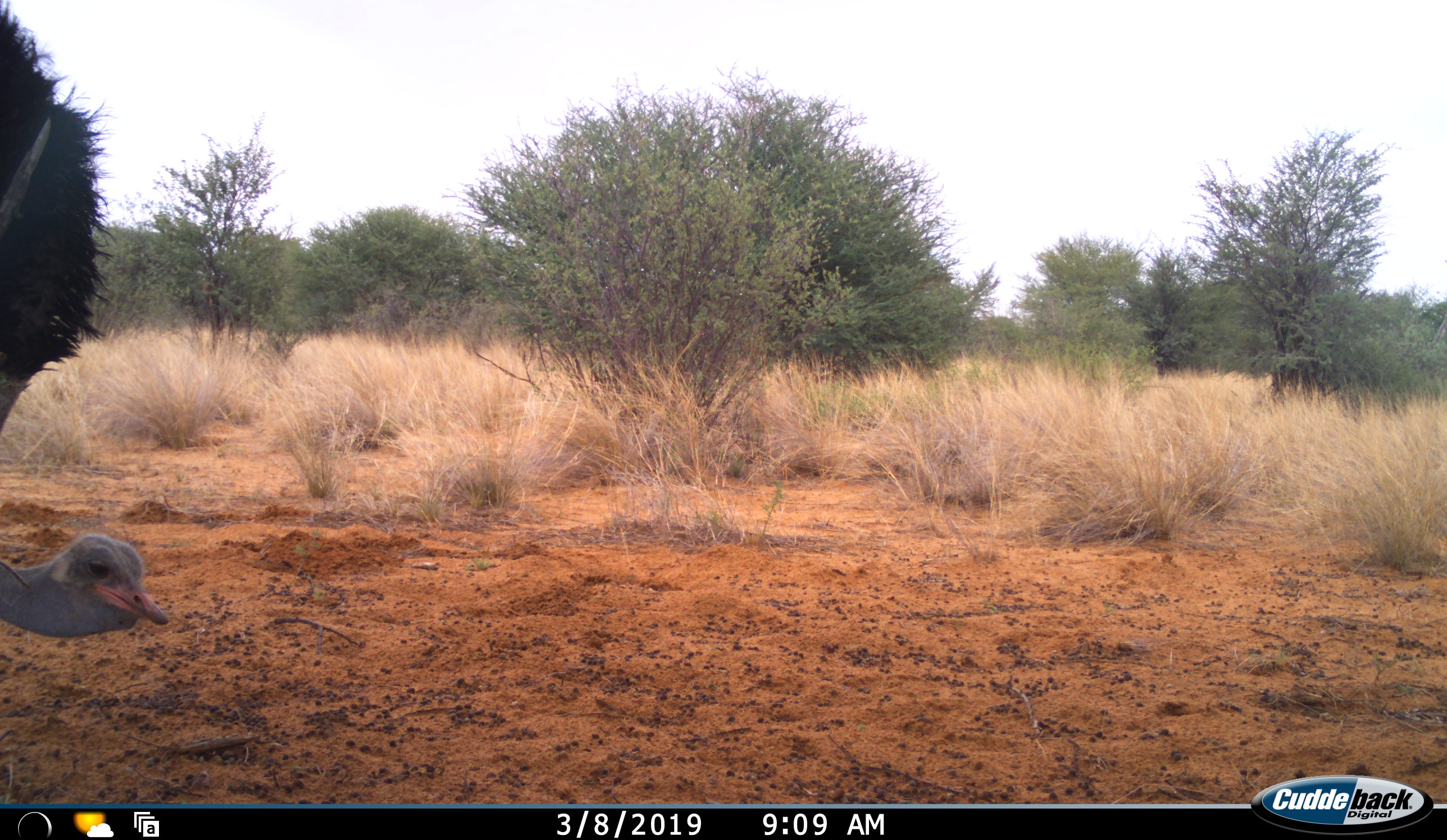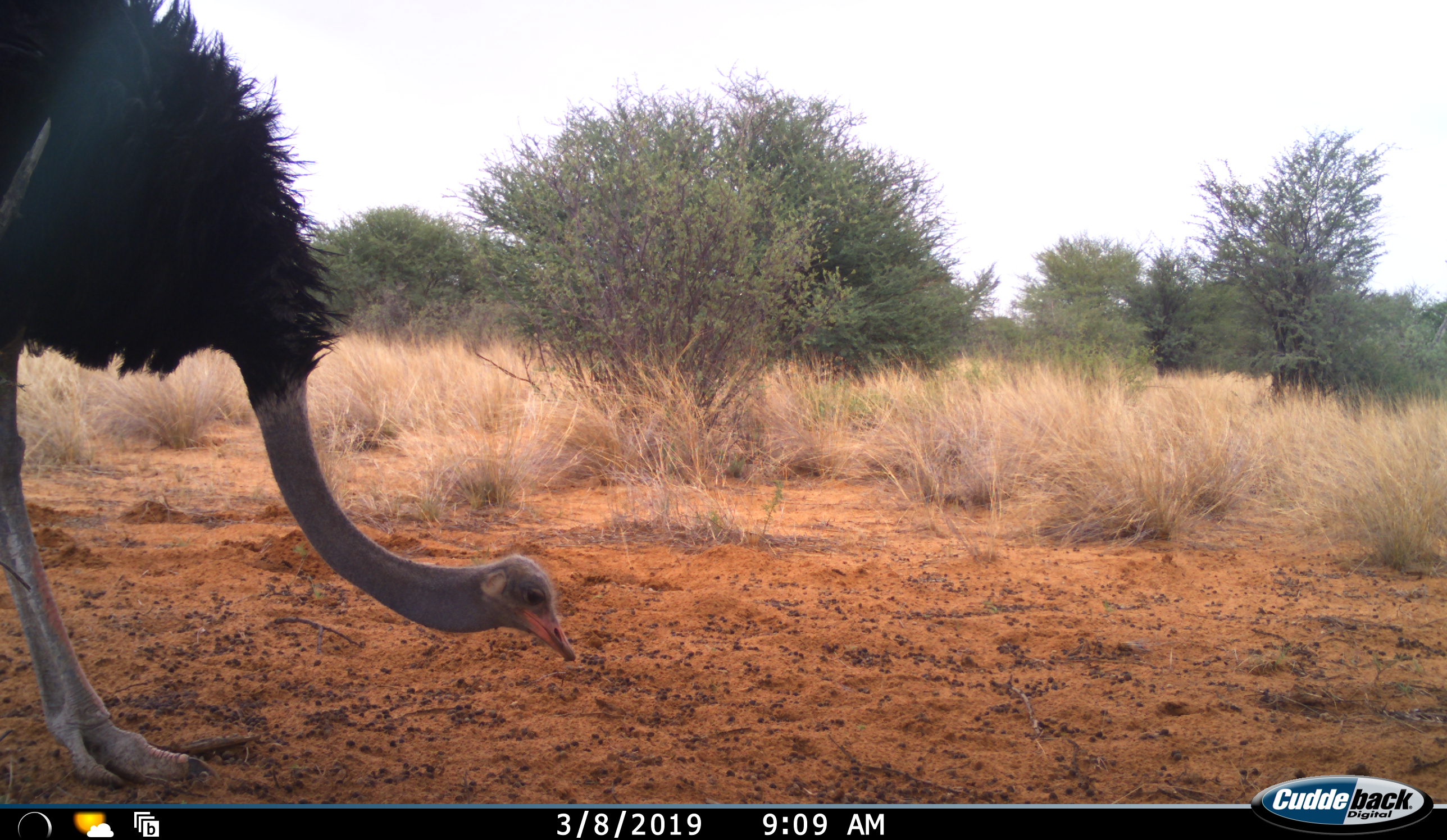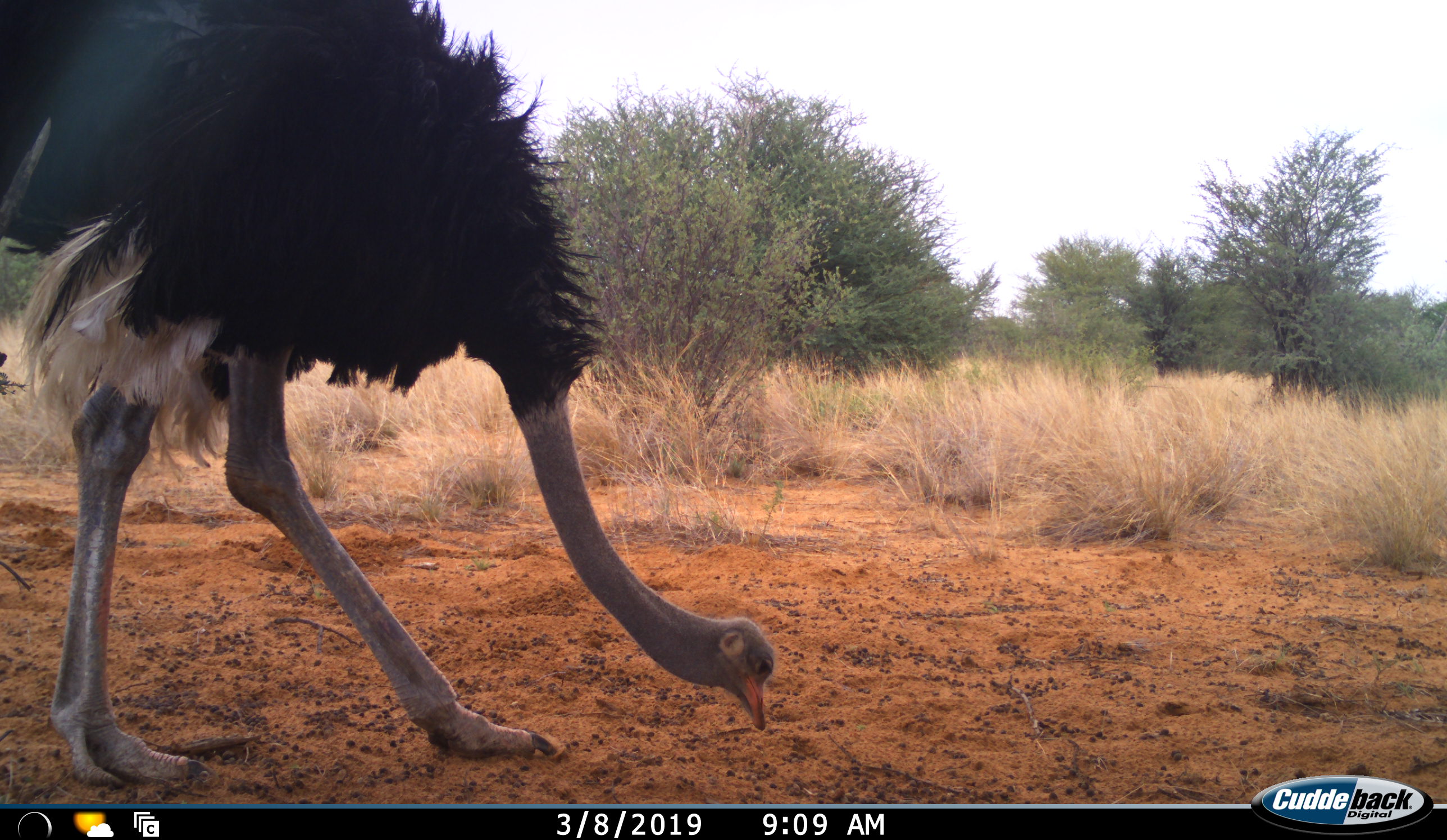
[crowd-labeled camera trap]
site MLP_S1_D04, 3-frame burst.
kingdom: Animalia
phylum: Chordata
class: Aves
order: Struthioniformes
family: Struthionidae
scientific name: Struthionidae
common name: ostrich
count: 1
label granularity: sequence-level